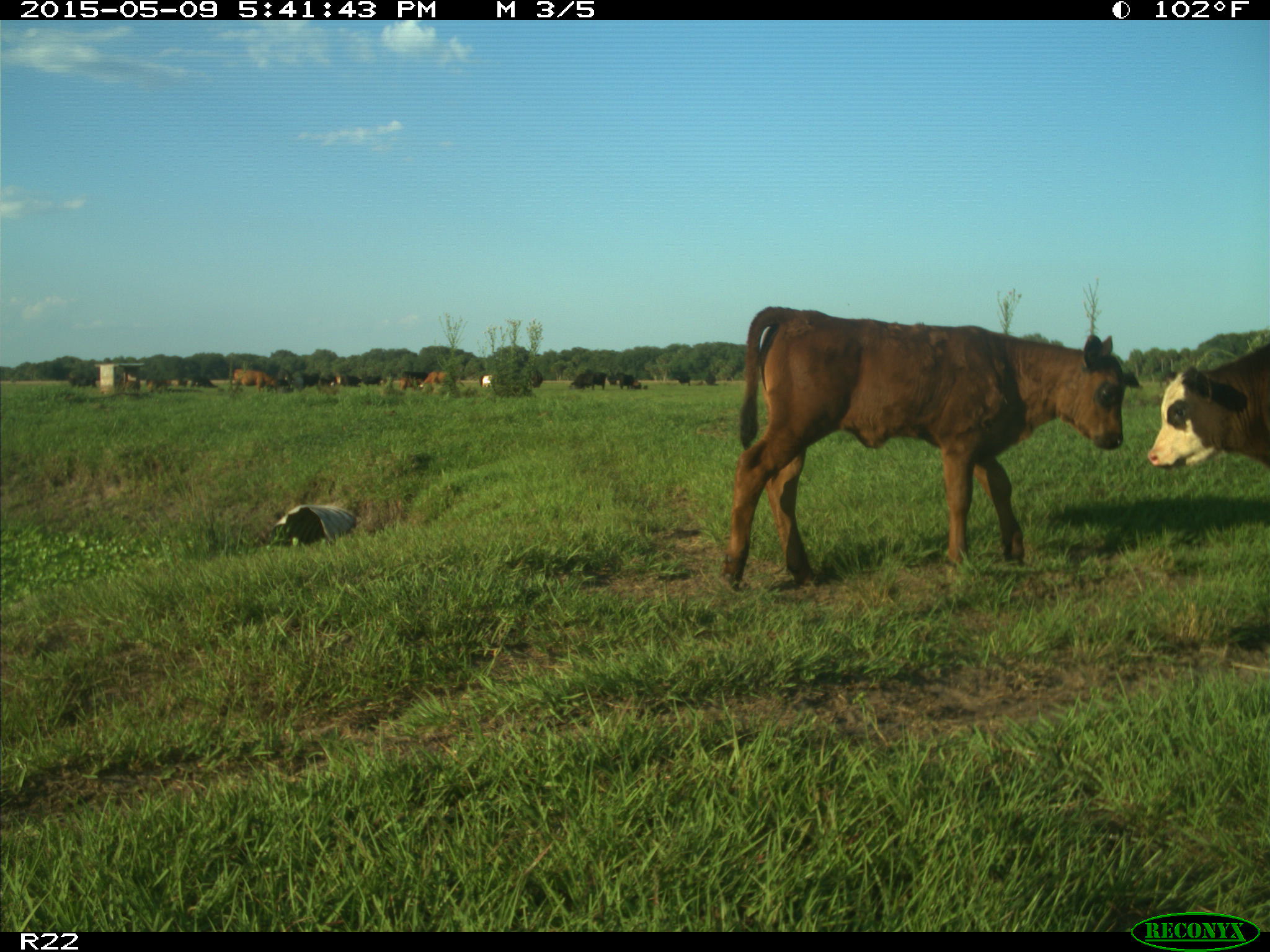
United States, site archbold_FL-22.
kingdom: Animalia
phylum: Chordata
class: Mammalia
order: Artiodactyla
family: Bovidae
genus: Bos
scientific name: Bos taurus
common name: domestic cow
Bos taurus (domestic cow).